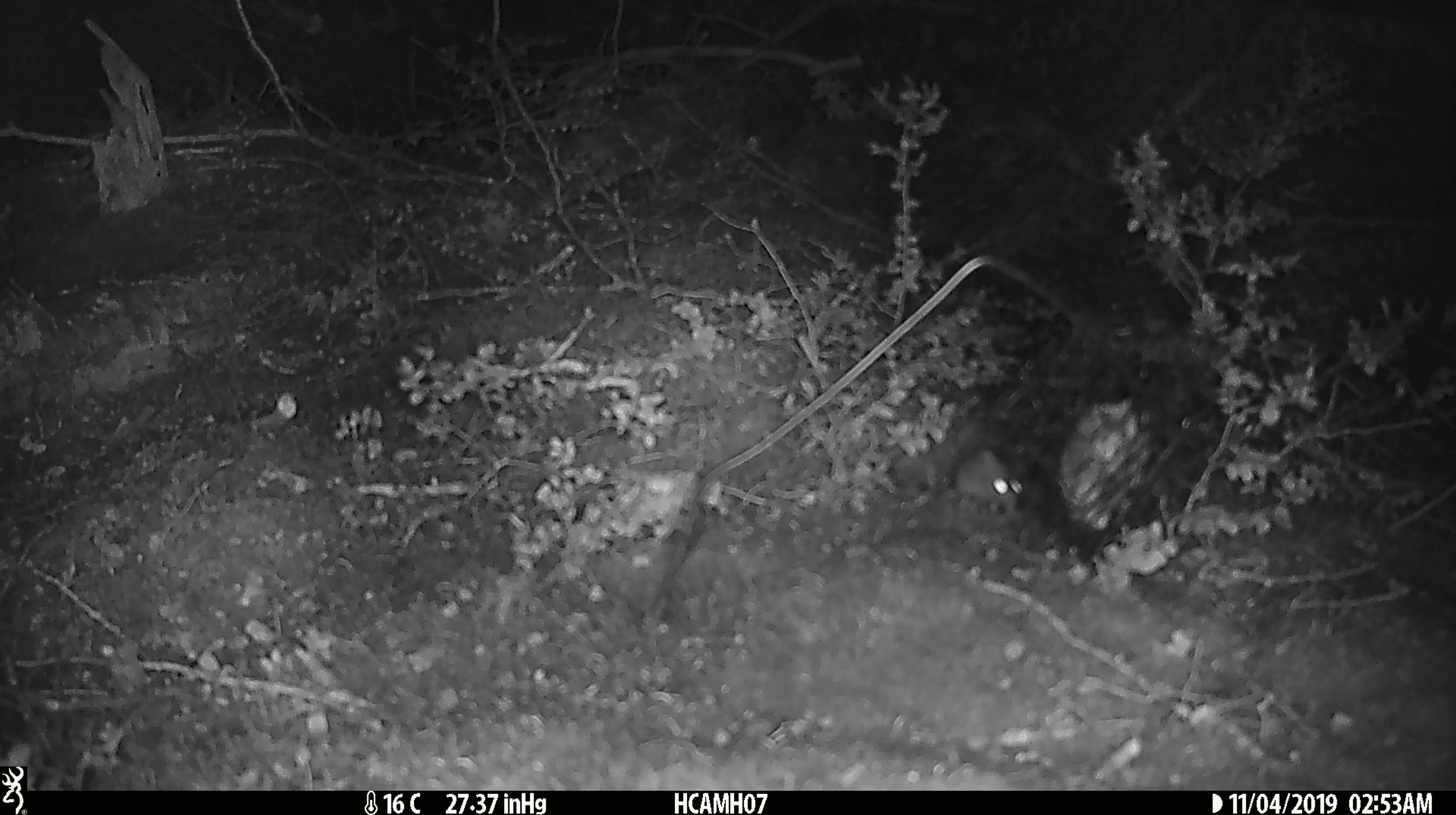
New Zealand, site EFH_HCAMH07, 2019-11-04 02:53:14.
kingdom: Animalia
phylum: Chordata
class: Mammalia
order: Rodentia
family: Muridae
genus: Mus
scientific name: Mus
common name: mouse